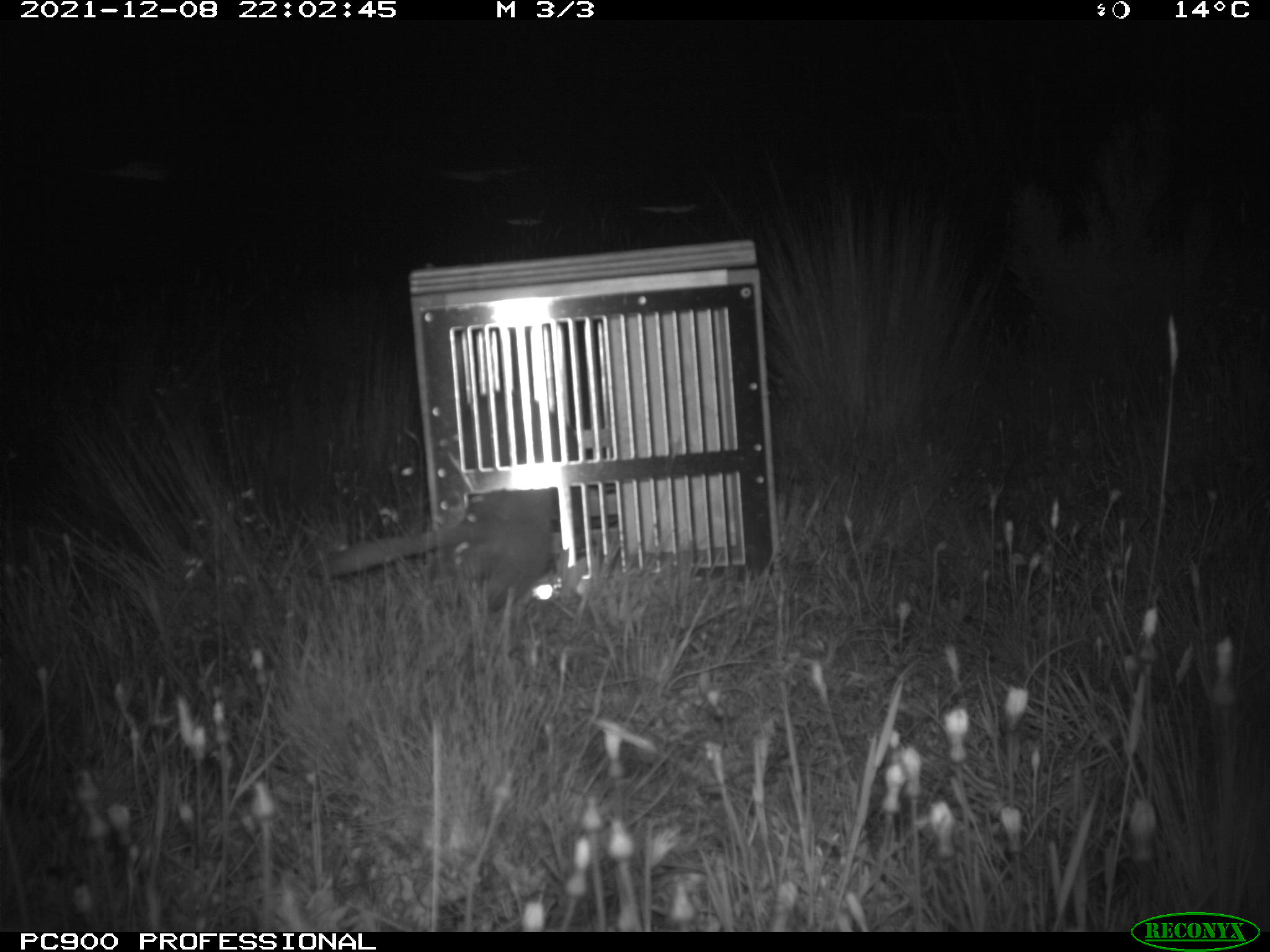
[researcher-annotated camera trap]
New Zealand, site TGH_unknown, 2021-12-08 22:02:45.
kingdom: Animalia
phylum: Chordata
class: Mammalia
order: Carnivora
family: Mustelidae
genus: Mustela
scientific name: Mustela furo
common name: ferret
Ferret (Mustela furo).